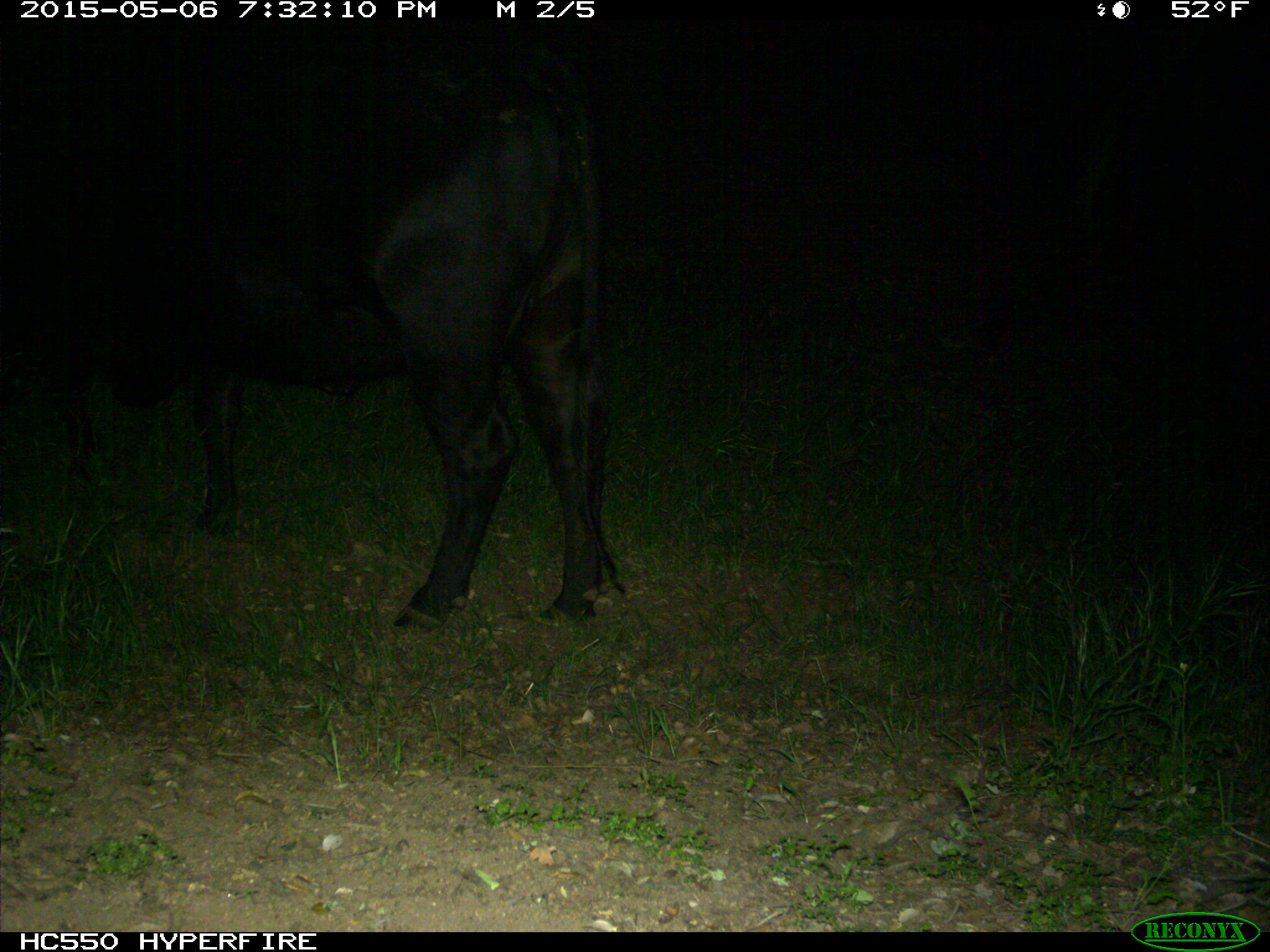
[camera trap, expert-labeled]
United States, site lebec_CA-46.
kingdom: Animalia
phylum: Chordata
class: Mammalia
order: Artiodactyla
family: Bovidae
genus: Bos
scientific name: Bos taurus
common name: domestic cow